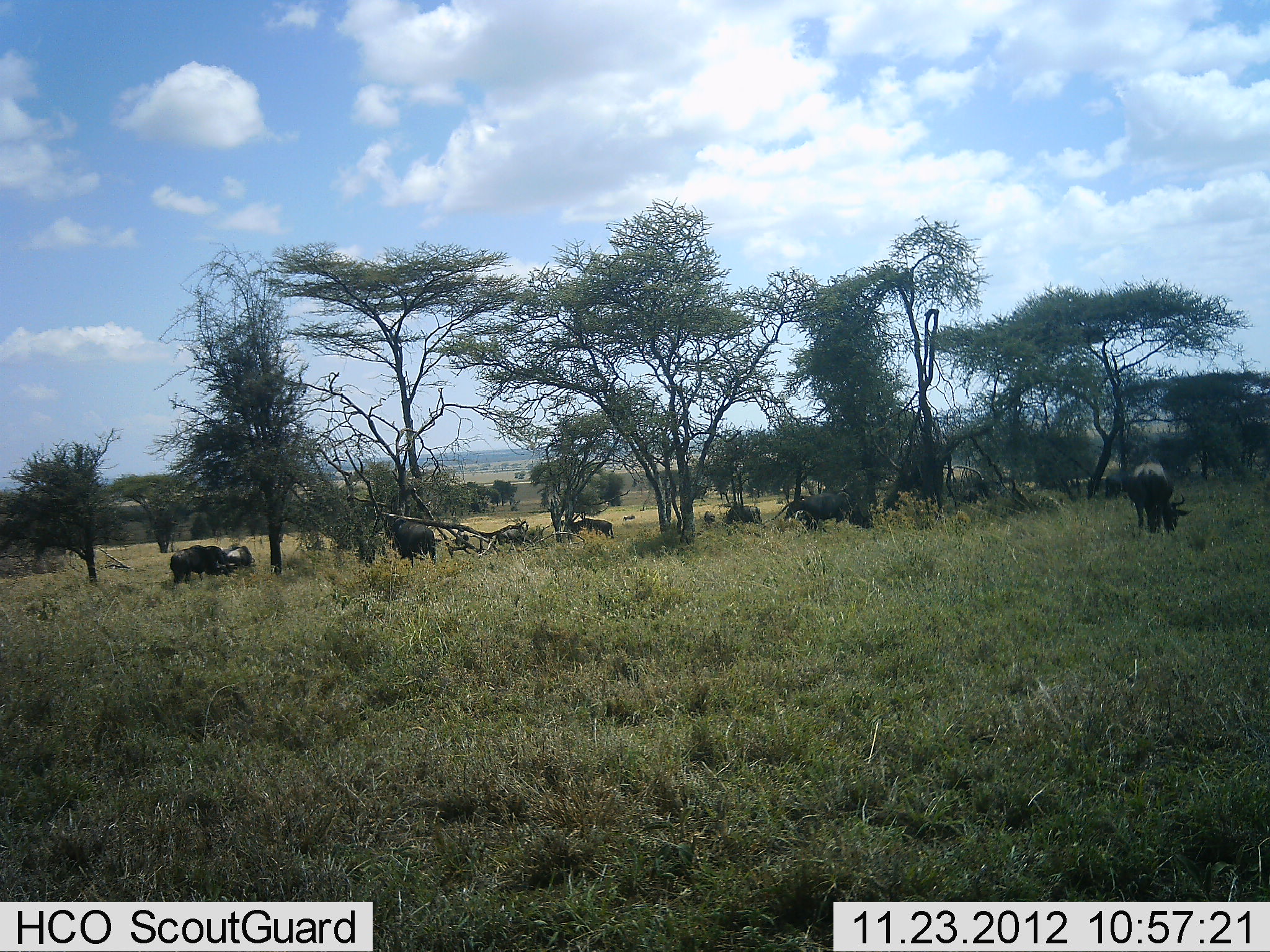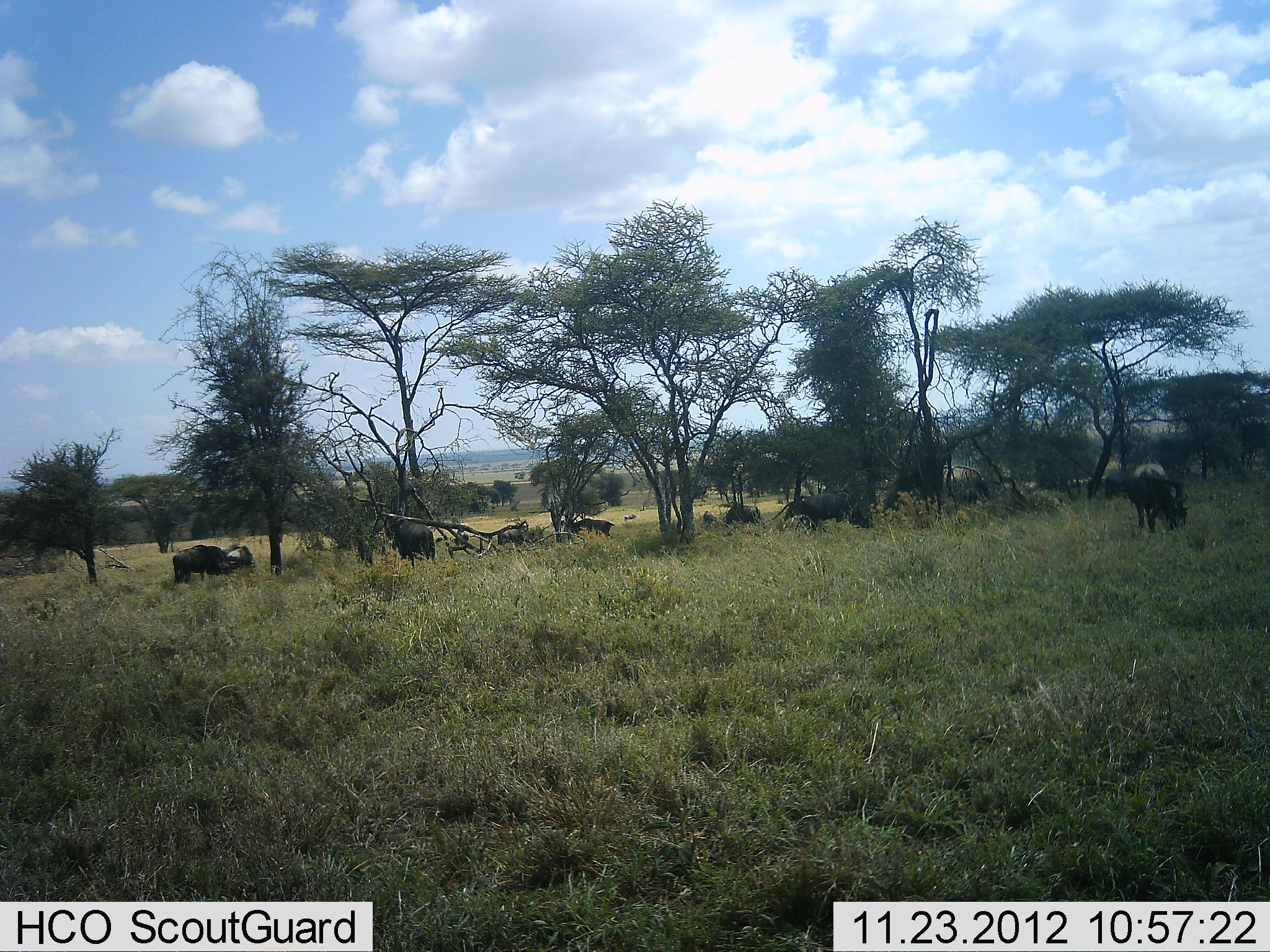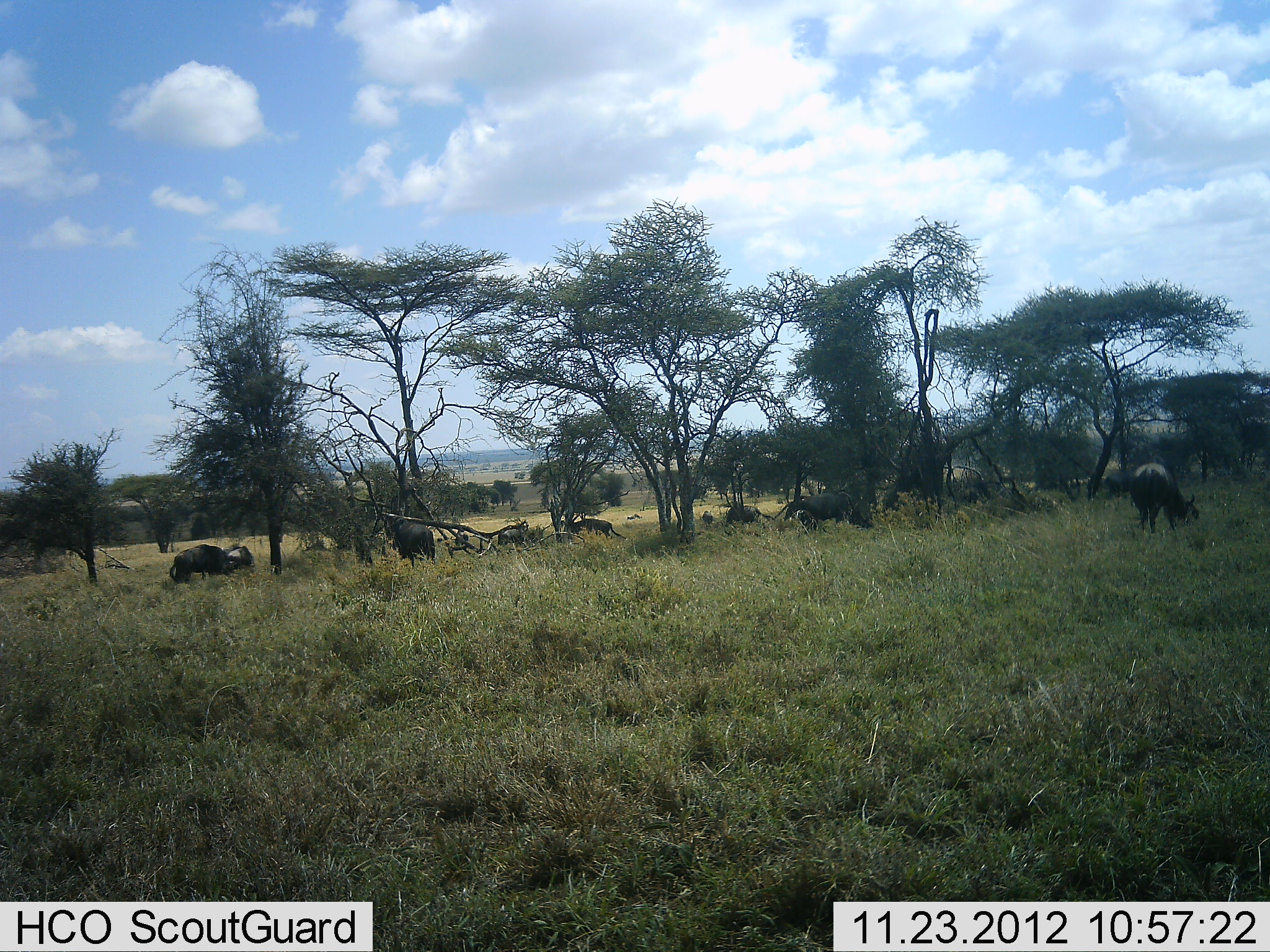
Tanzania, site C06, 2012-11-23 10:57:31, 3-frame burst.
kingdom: Animalia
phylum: Chordata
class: Mammalia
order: Artiodactyla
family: Bovidae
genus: Connochaetes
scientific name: Connochaetes taurinus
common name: blue wildebeest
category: wildebeest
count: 10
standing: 47%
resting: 12%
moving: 12%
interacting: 6%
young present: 0%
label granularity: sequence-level